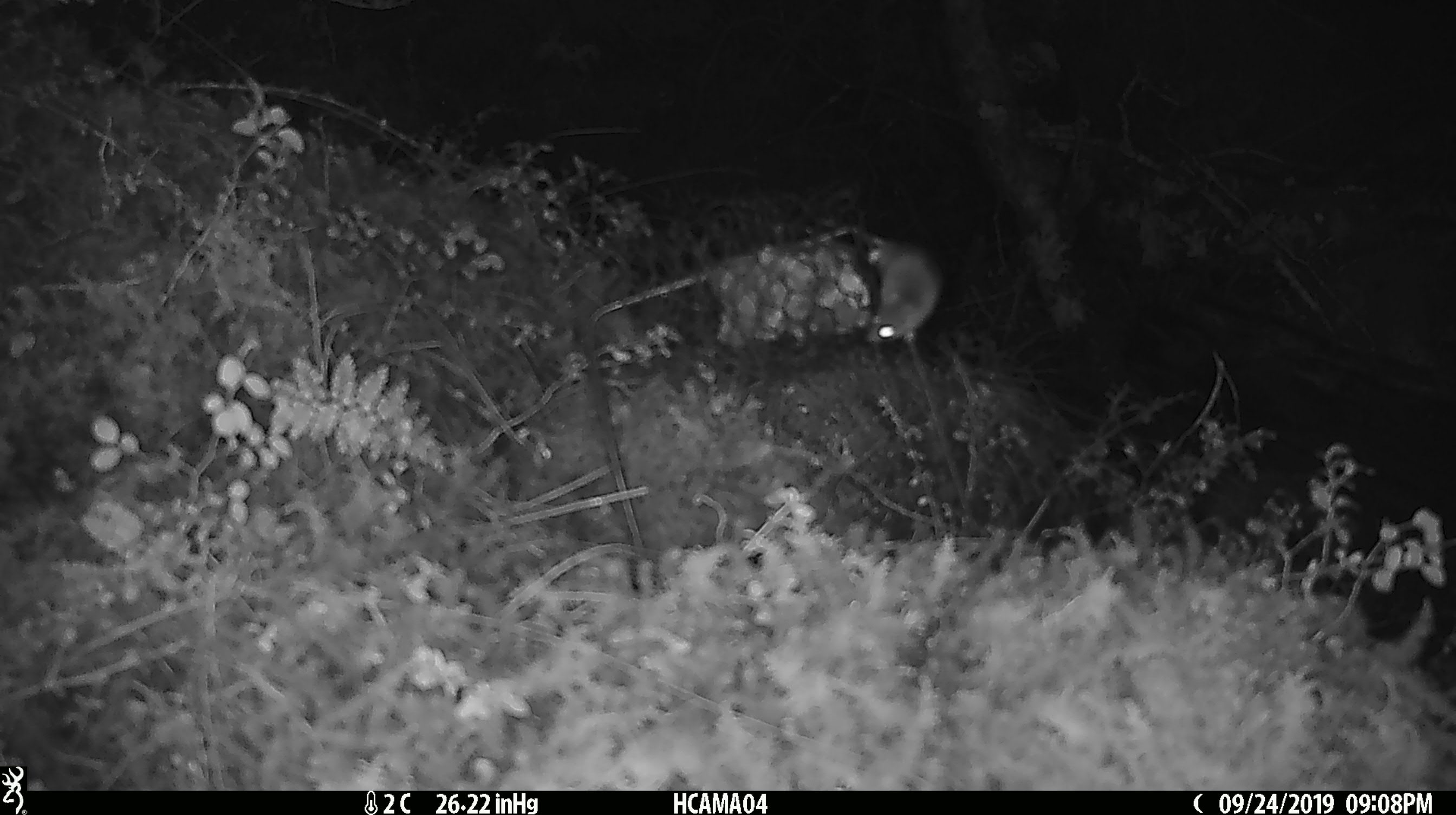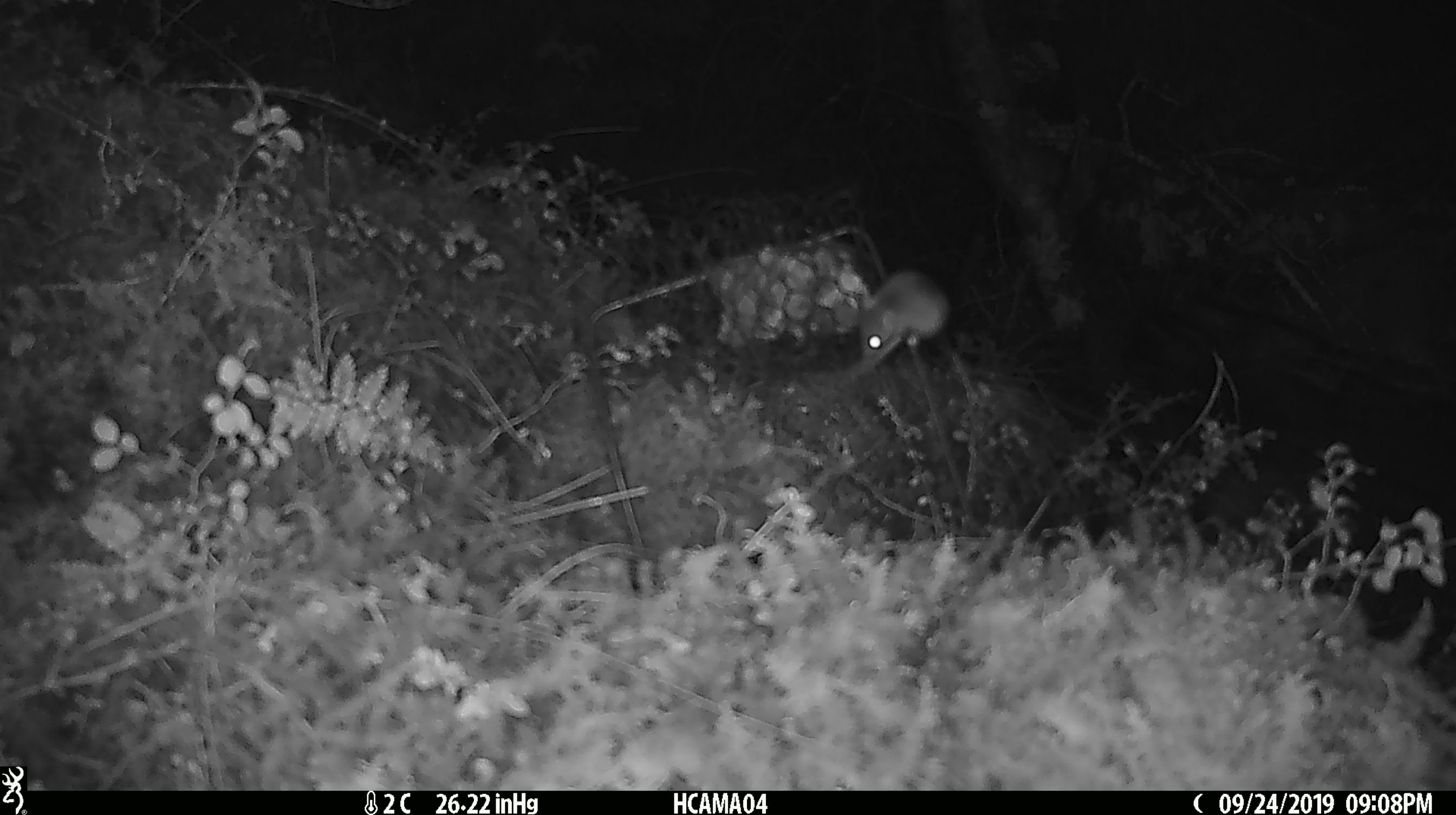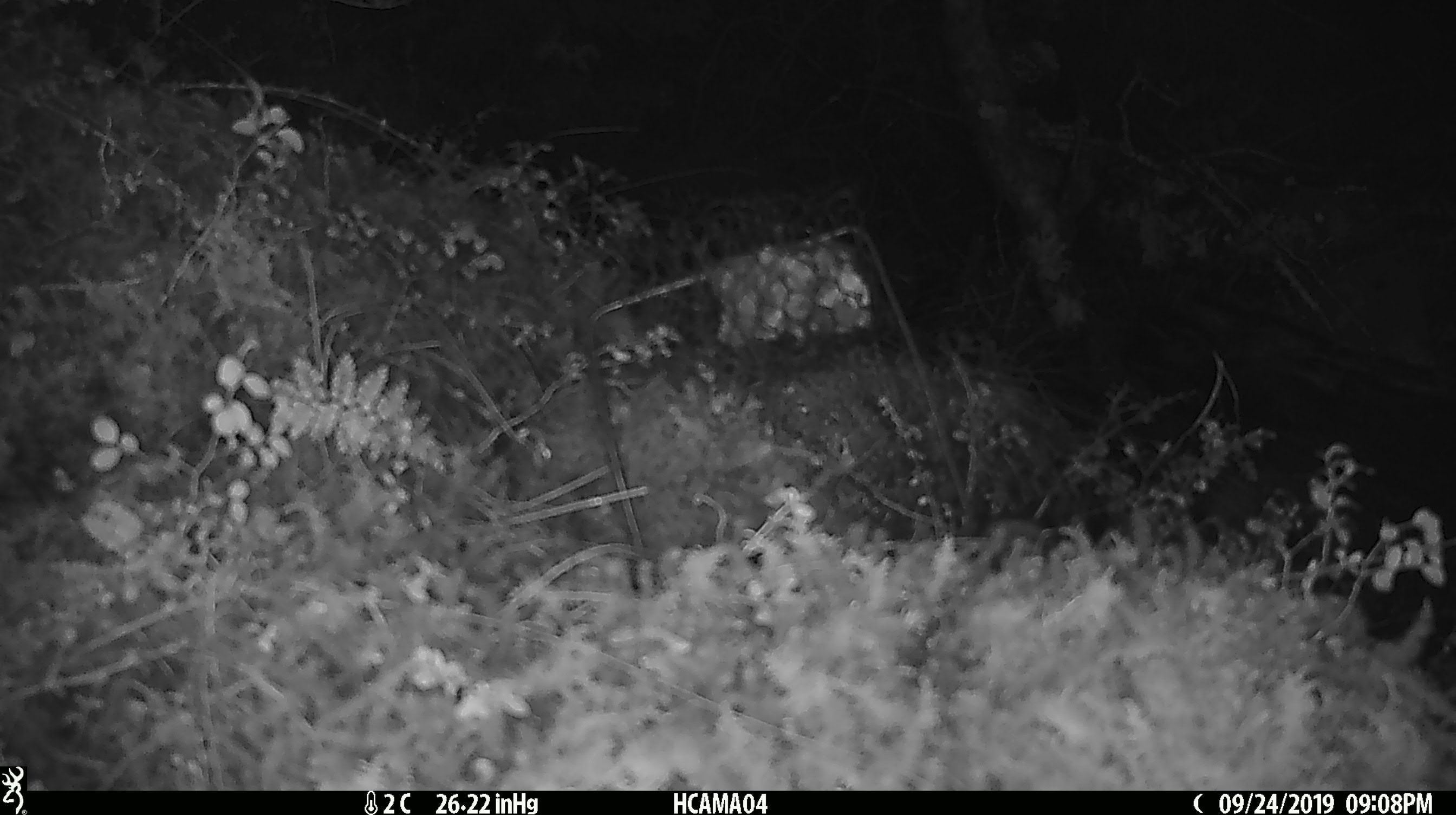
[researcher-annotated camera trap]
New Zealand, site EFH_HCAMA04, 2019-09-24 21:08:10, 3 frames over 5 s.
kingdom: Animalia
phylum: Chordata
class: Mammalia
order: Rodentia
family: Muridae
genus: Mus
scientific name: Mus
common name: mouse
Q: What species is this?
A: Mouse (Mus).